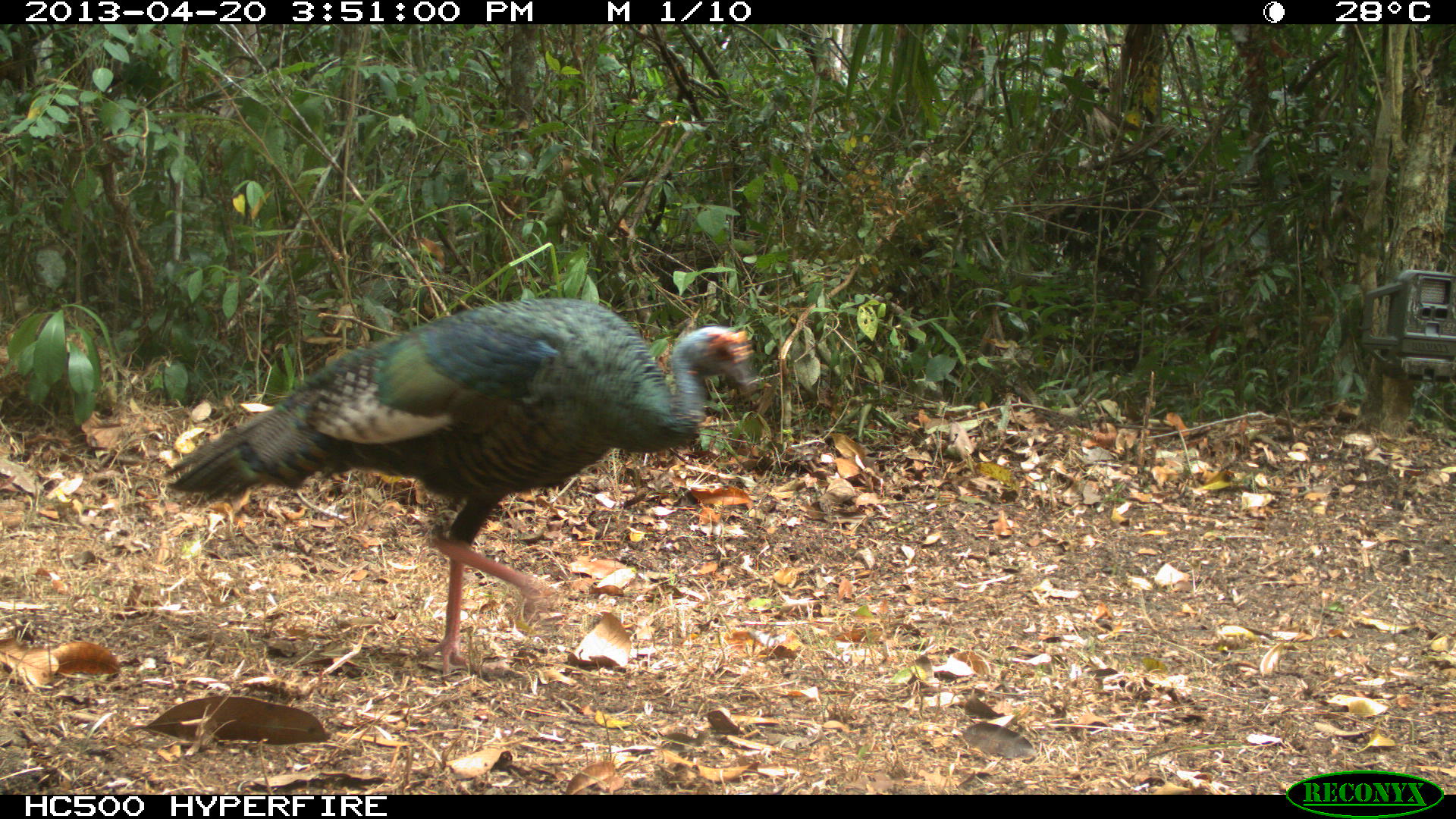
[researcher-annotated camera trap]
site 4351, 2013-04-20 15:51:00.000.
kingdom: Animalia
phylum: Chordata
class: Aves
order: Galliformes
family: Phasianidae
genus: Meleagris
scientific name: Meleagris ocellata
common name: ocellated turkey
Meleagris ocellata (ocellated turkey), count 2.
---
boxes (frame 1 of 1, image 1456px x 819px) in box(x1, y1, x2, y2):
meleagris ocellata: box(161, 297, 758, 676)